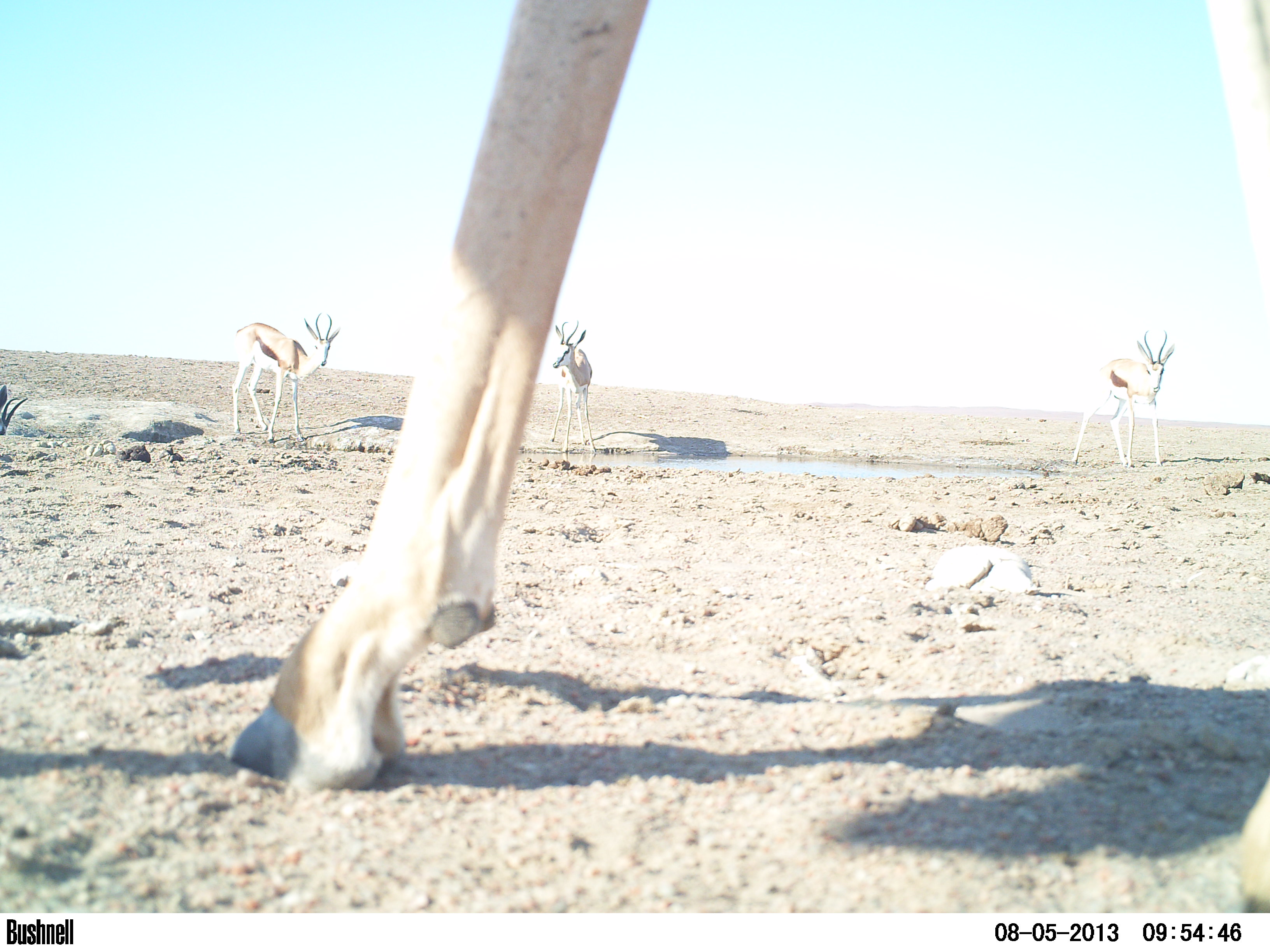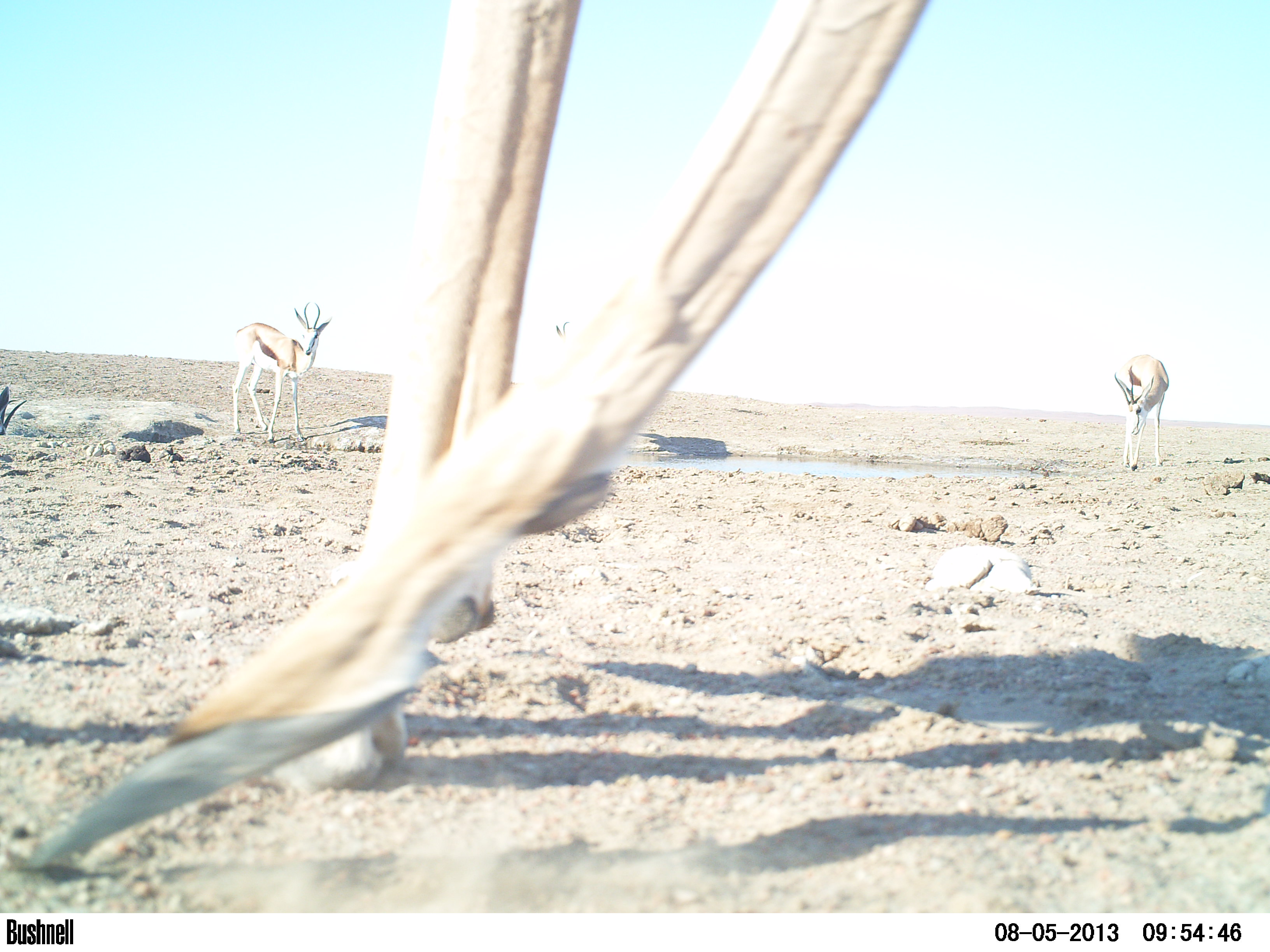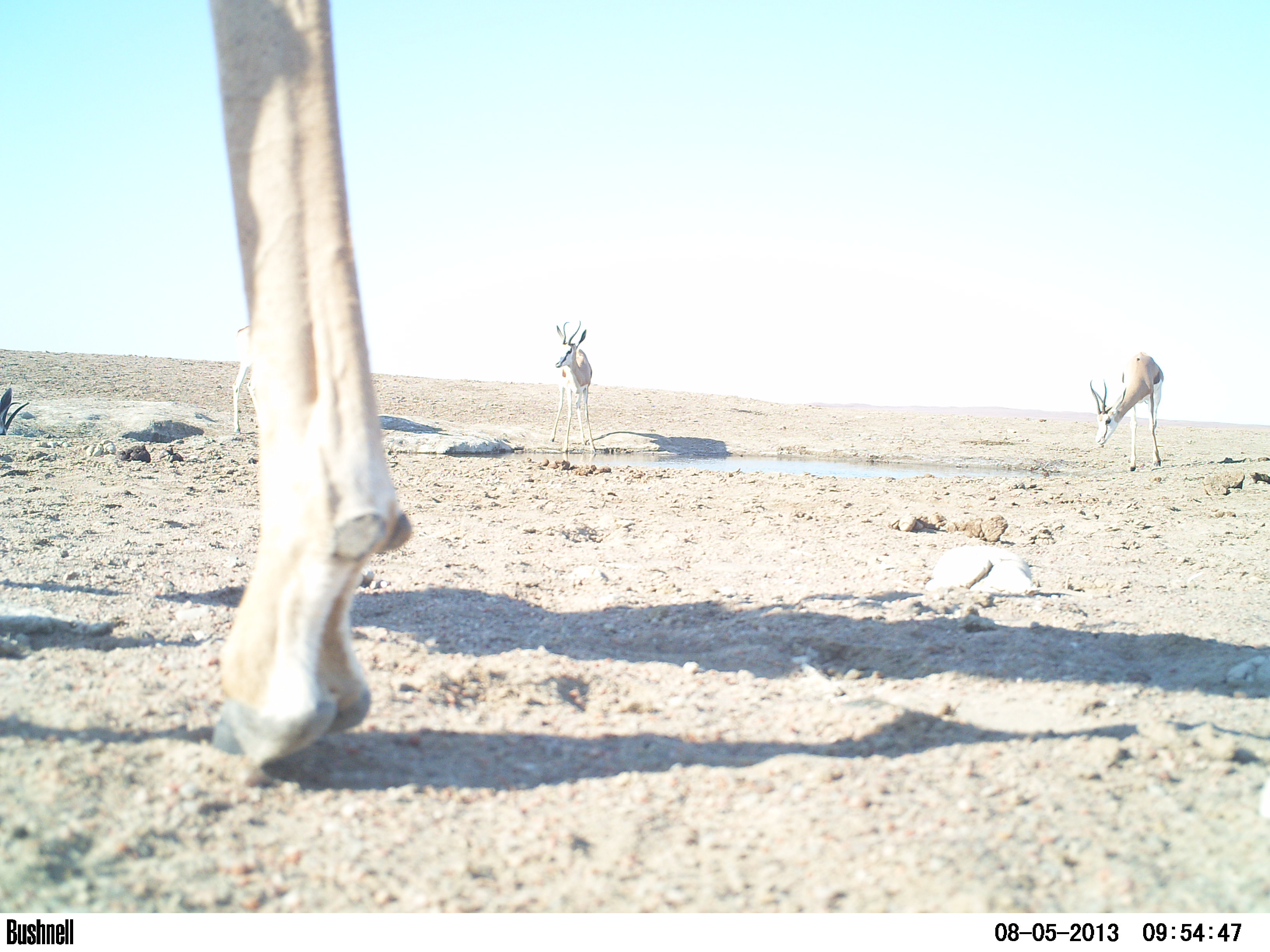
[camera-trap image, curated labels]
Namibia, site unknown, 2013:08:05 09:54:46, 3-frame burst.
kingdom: Animalia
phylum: Chordata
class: Mammalia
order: Artiodactyla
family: Bovidae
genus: Antidorcas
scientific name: Antidorcas marsupialis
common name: springbok